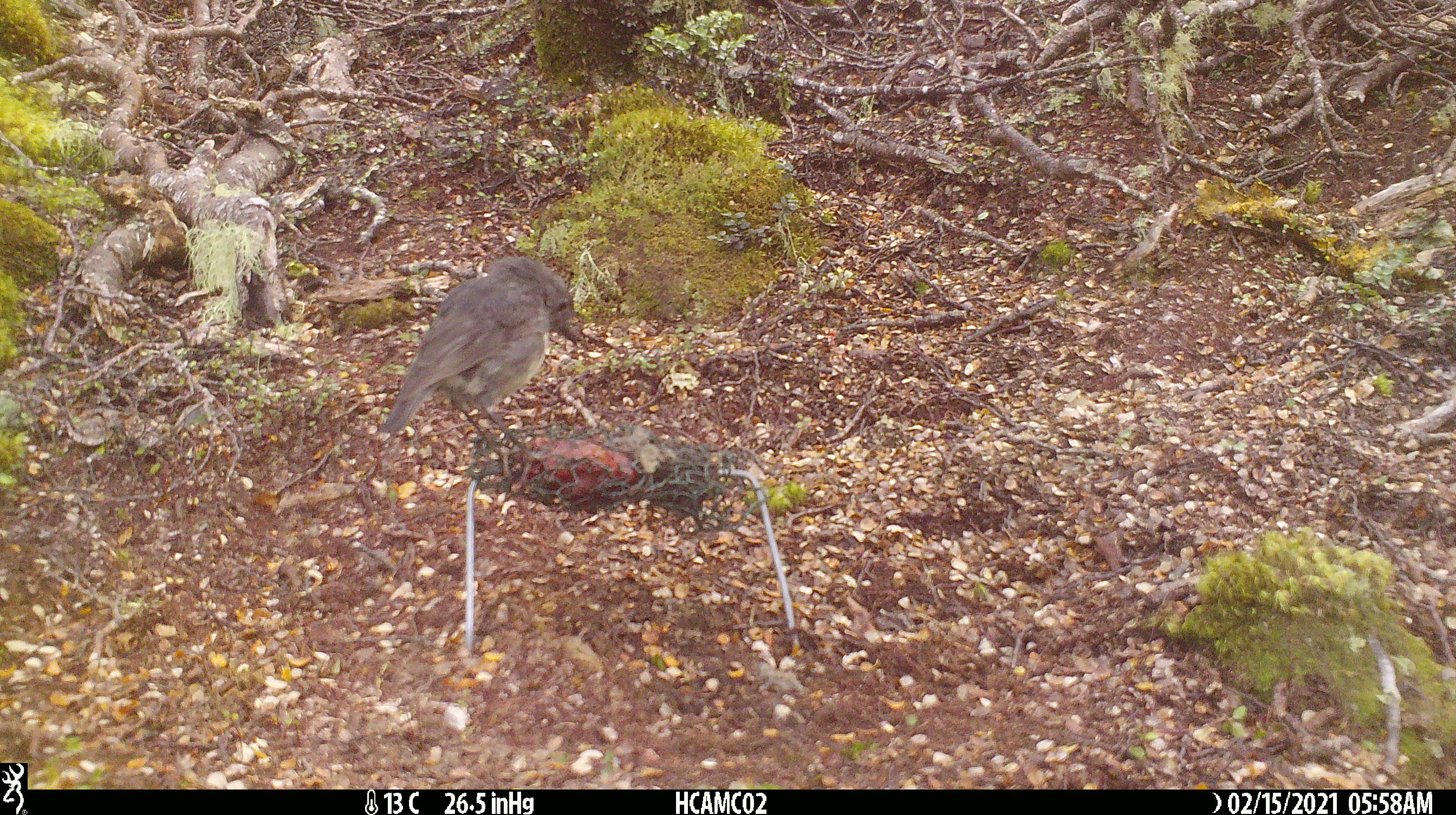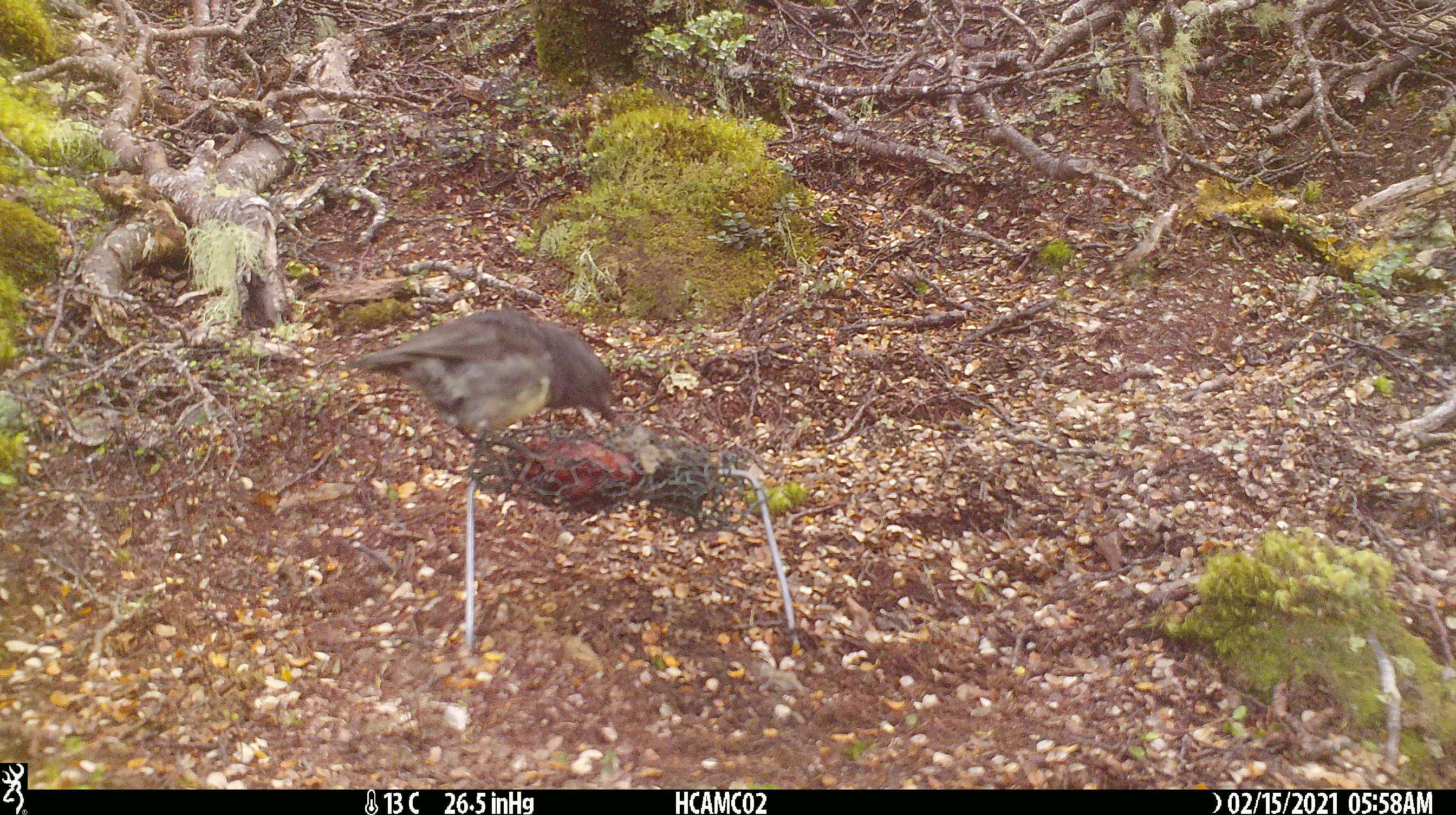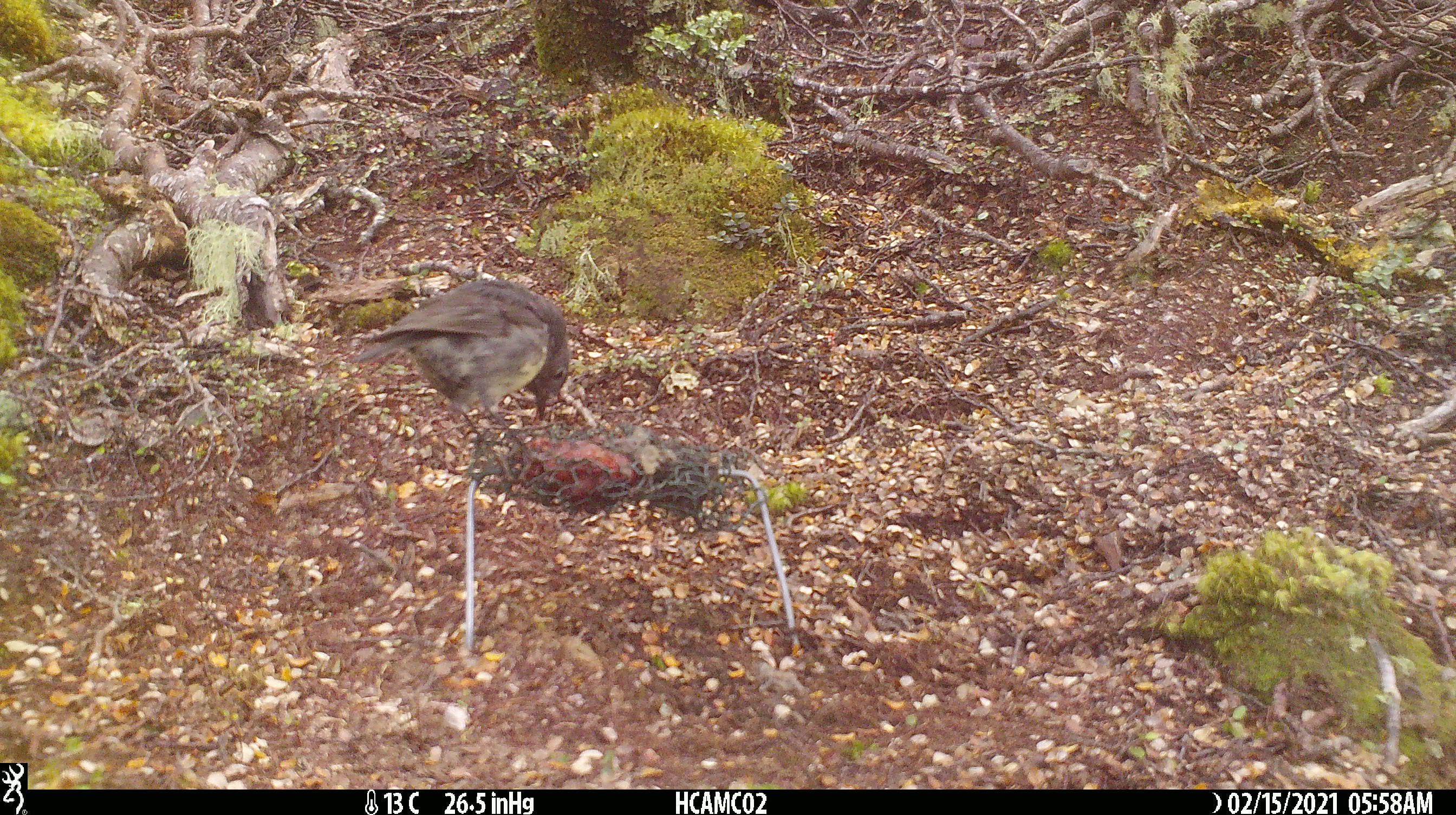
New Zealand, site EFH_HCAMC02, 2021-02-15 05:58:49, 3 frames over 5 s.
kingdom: Animalia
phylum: Chordata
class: Aves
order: Passeriformes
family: Petroicidae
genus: Petroica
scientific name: Petroica australis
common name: new zealand robin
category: robin